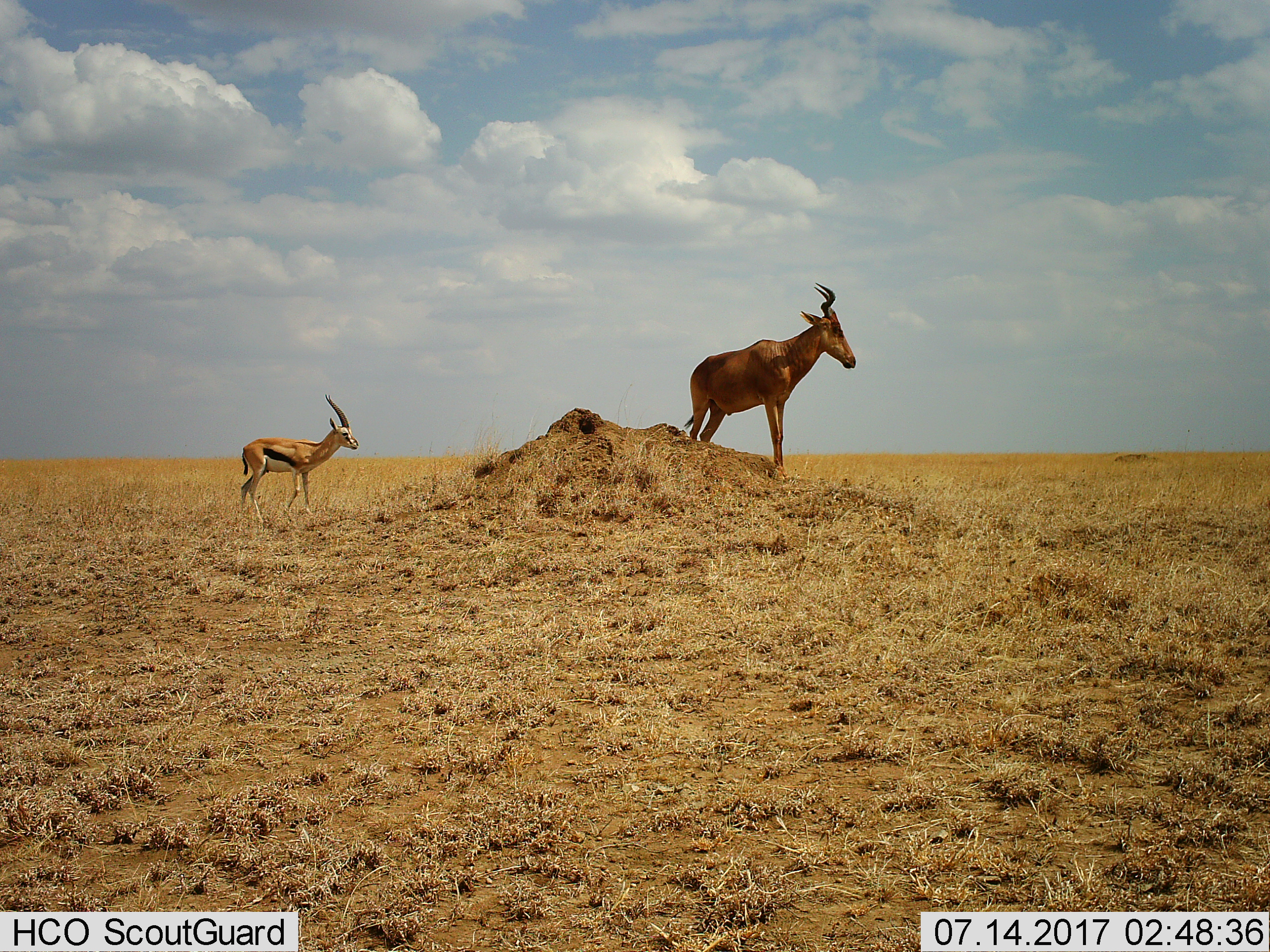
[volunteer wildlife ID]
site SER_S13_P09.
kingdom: Animalia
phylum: Chordata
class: Mammalia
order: Artiodactyla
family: Bovidae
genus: Eudorcas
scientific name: Eudorcas thomsonii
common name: thomson's gazelle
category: gazellethomsons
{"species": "gazellethomsons (thomson's gazelle) (Eudorcas thomsonii)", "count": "1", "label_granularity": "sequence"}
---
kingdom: Animalia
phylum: Chordata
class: Mammalia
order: Artiodactyla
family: Bovidae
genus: Alcelaphus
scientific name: Alcelaphus buselaphus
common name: hartebeest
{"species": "hartebeest (Alcelaphus buselaphus)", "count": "1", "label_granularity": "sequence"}